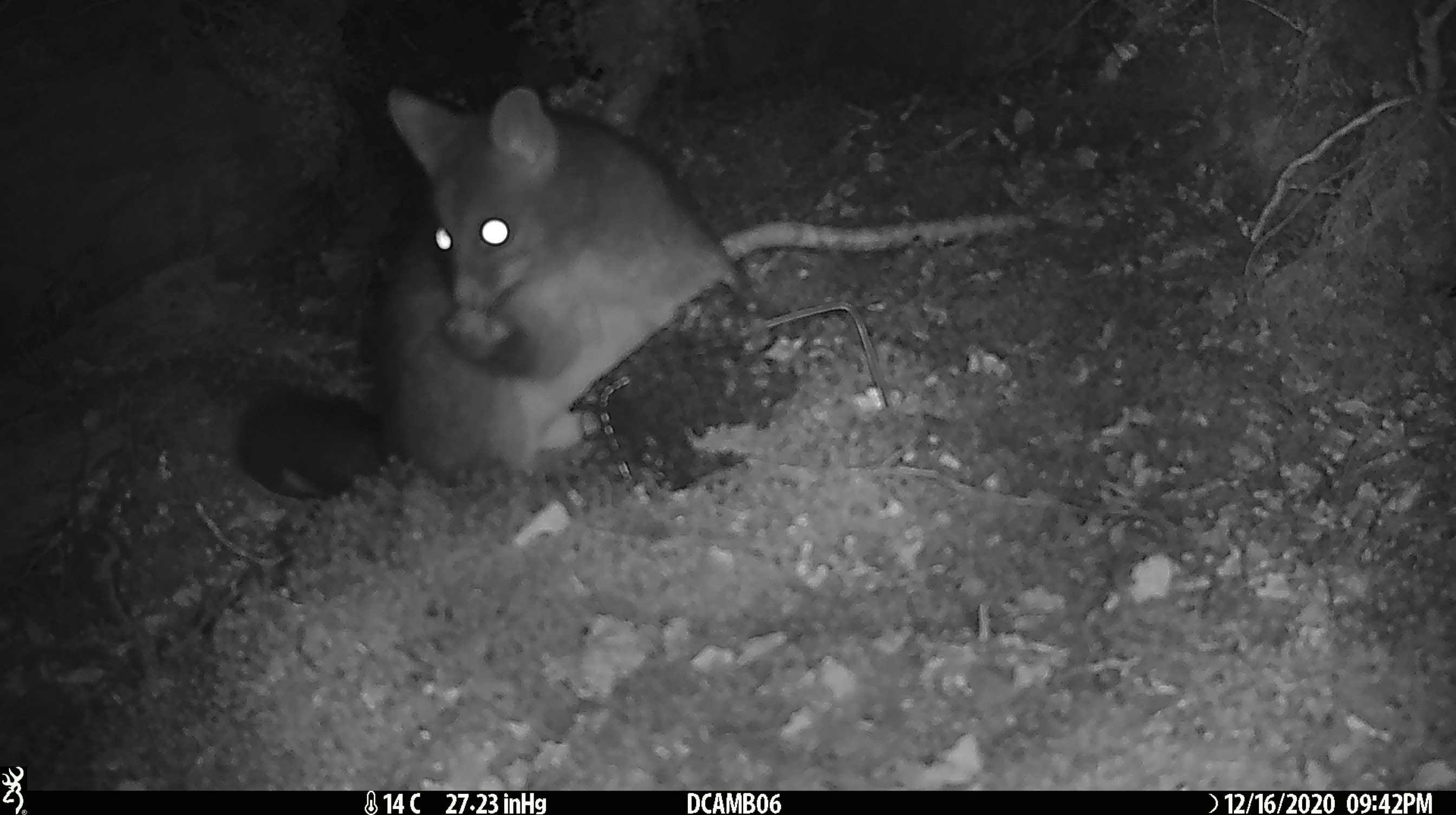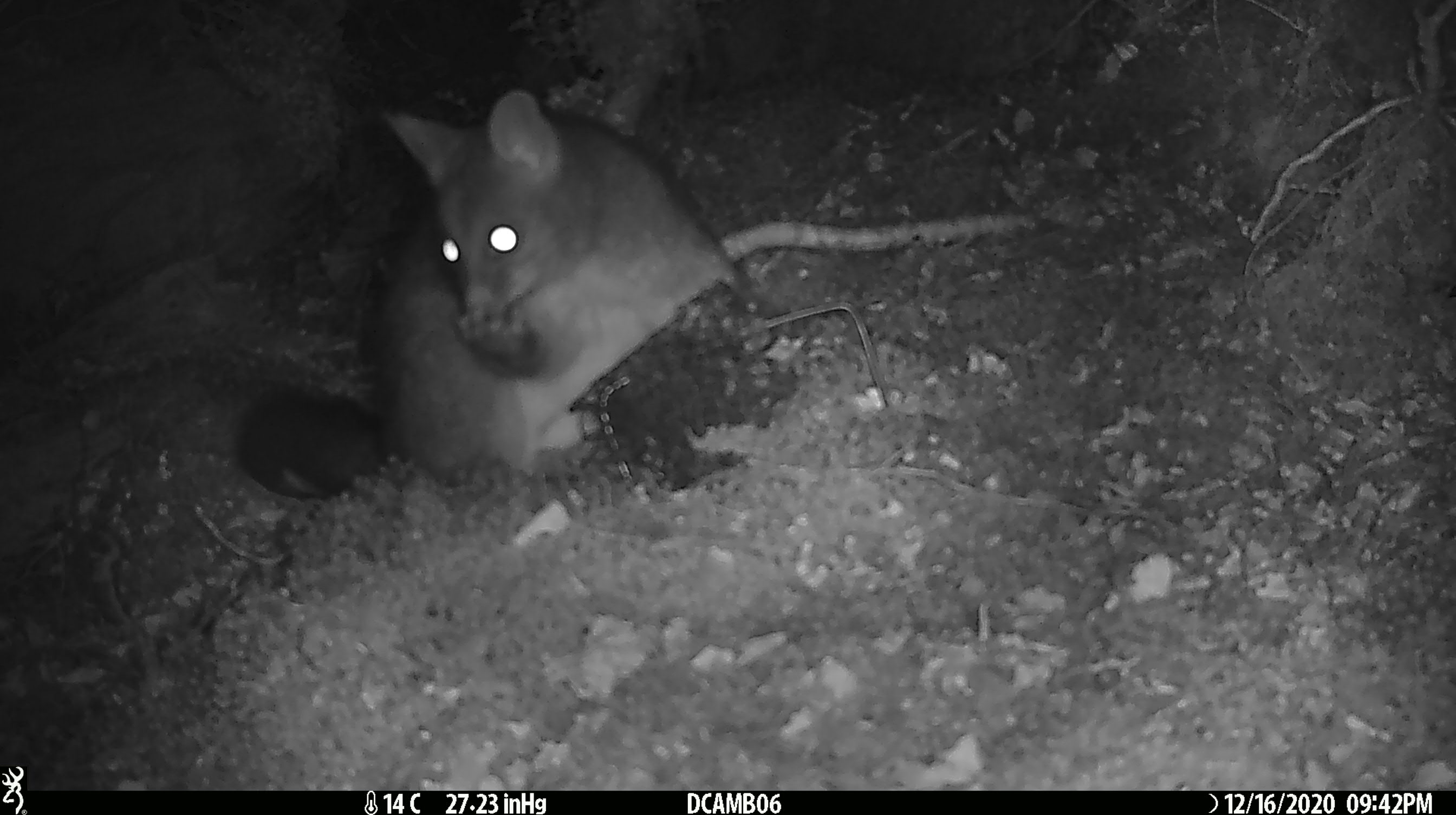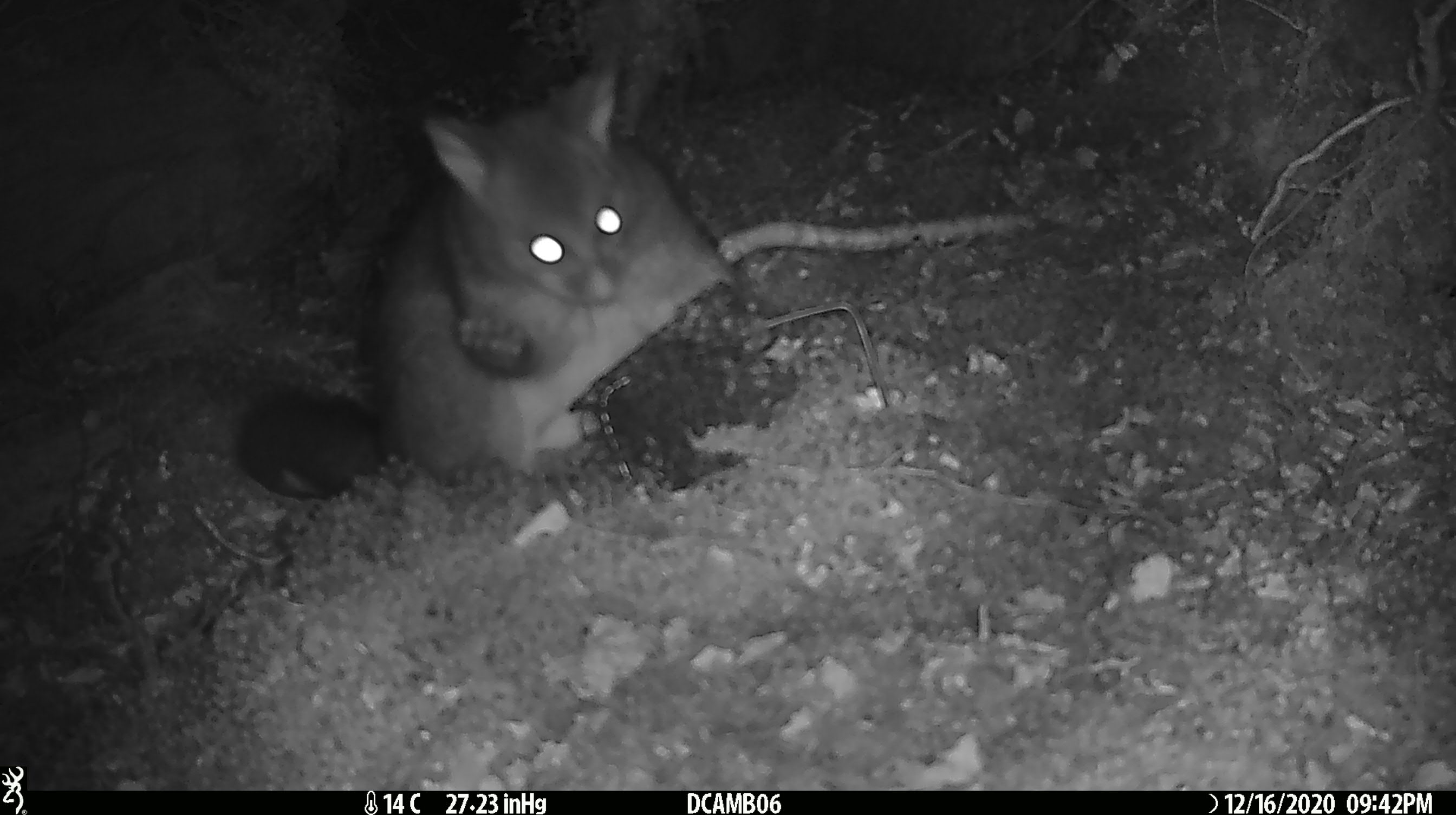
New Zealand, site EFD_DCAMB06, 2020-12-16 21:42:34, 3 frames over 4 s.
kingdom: Animalia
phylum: Chordata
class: Mammalia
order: Diprotodontia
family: Phalangeridae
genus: Trichosurus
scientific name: Trichosurus vulpecula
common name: common brushtail possum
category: possum